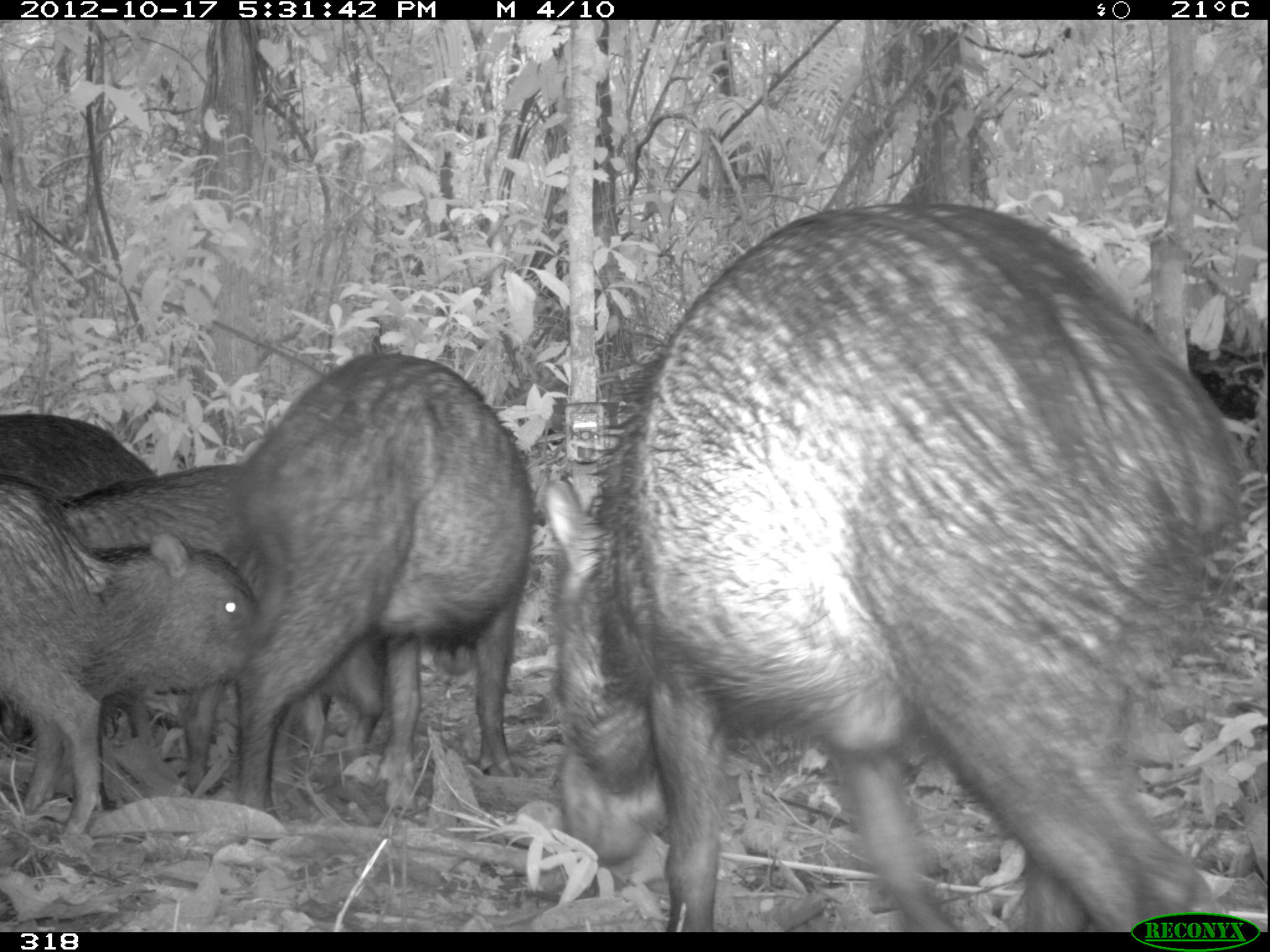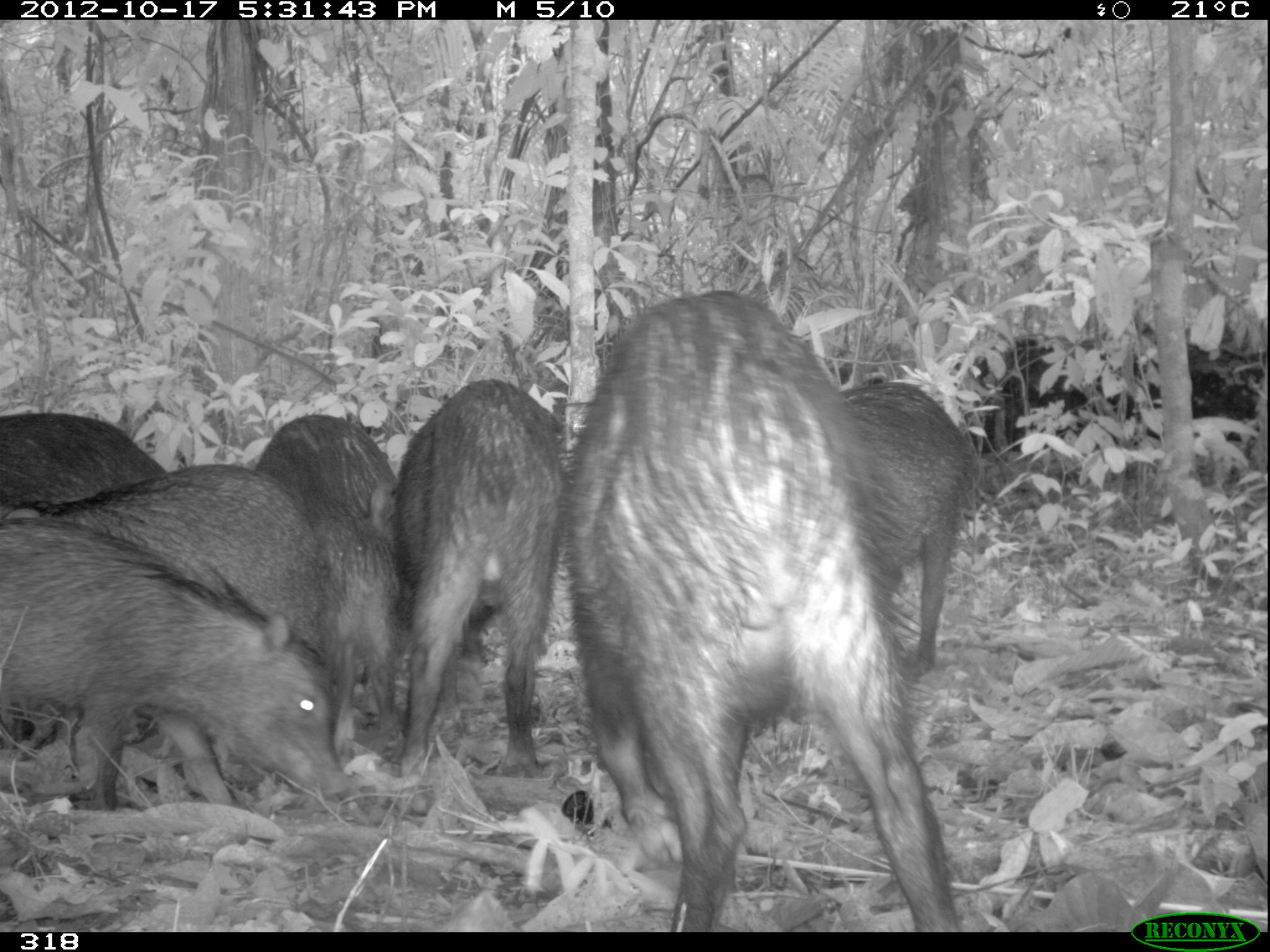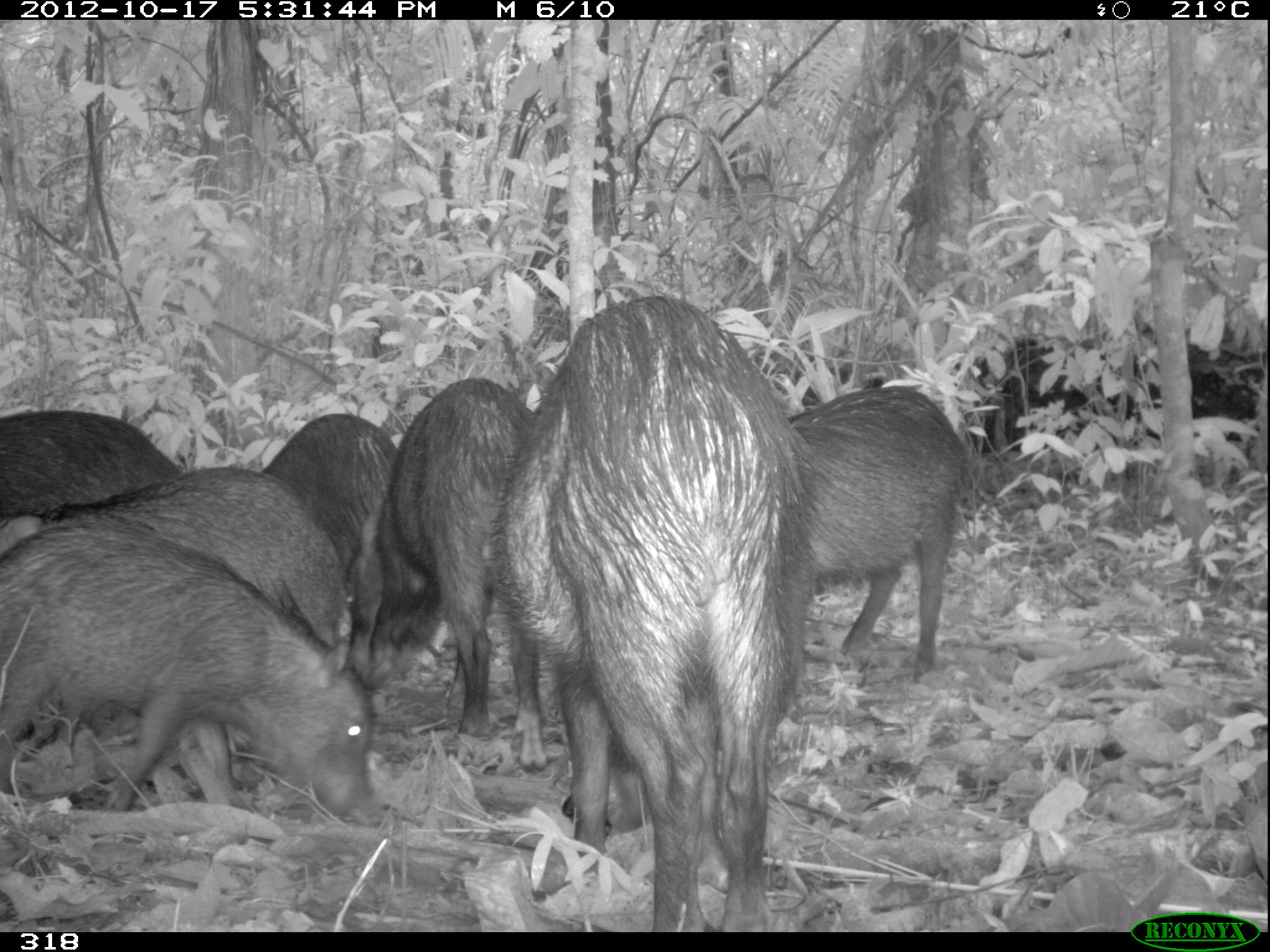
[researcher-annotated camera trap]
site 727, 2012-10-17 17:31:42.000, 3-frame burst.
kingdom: Animalia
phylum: Chordata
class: Mammalia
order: Artiodactyla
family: Tayassuidae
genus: Tayassu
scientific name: Tayassu pecari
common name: white-lipped peccary